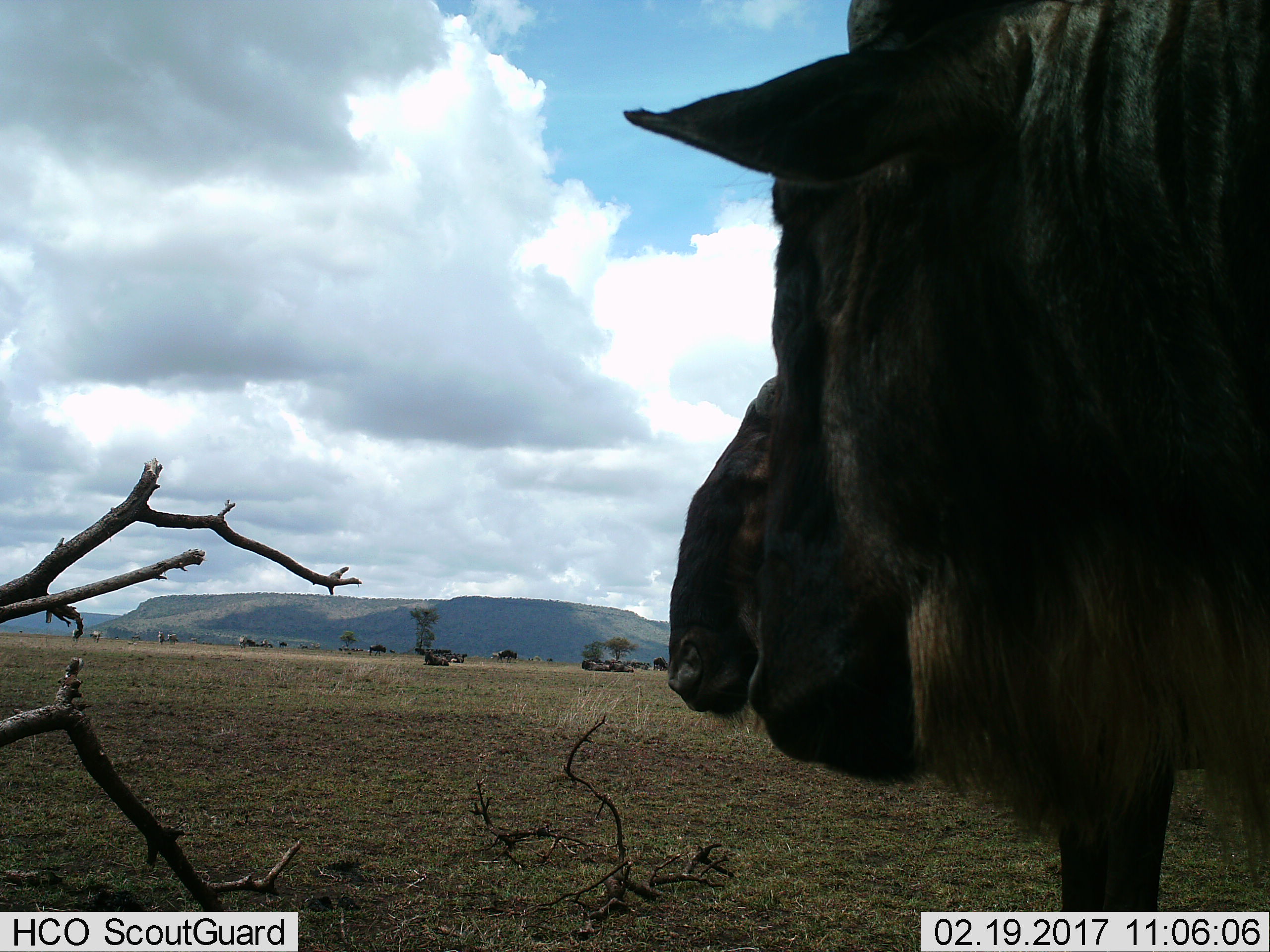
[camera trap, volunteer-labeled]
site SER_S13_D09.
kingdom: Animalia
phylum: Chordata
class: Mammalia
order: Artiodactyla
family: Bovidae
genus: Connochaetes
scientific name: Connochaetes taurinus taurinus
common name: blue wildebeest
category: wildebeestblue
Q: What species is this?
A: Wildebeestblue (blue wildebeest) (Connochaetes taurinus taurinus).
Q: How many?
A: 8.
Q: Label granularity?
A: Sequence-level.